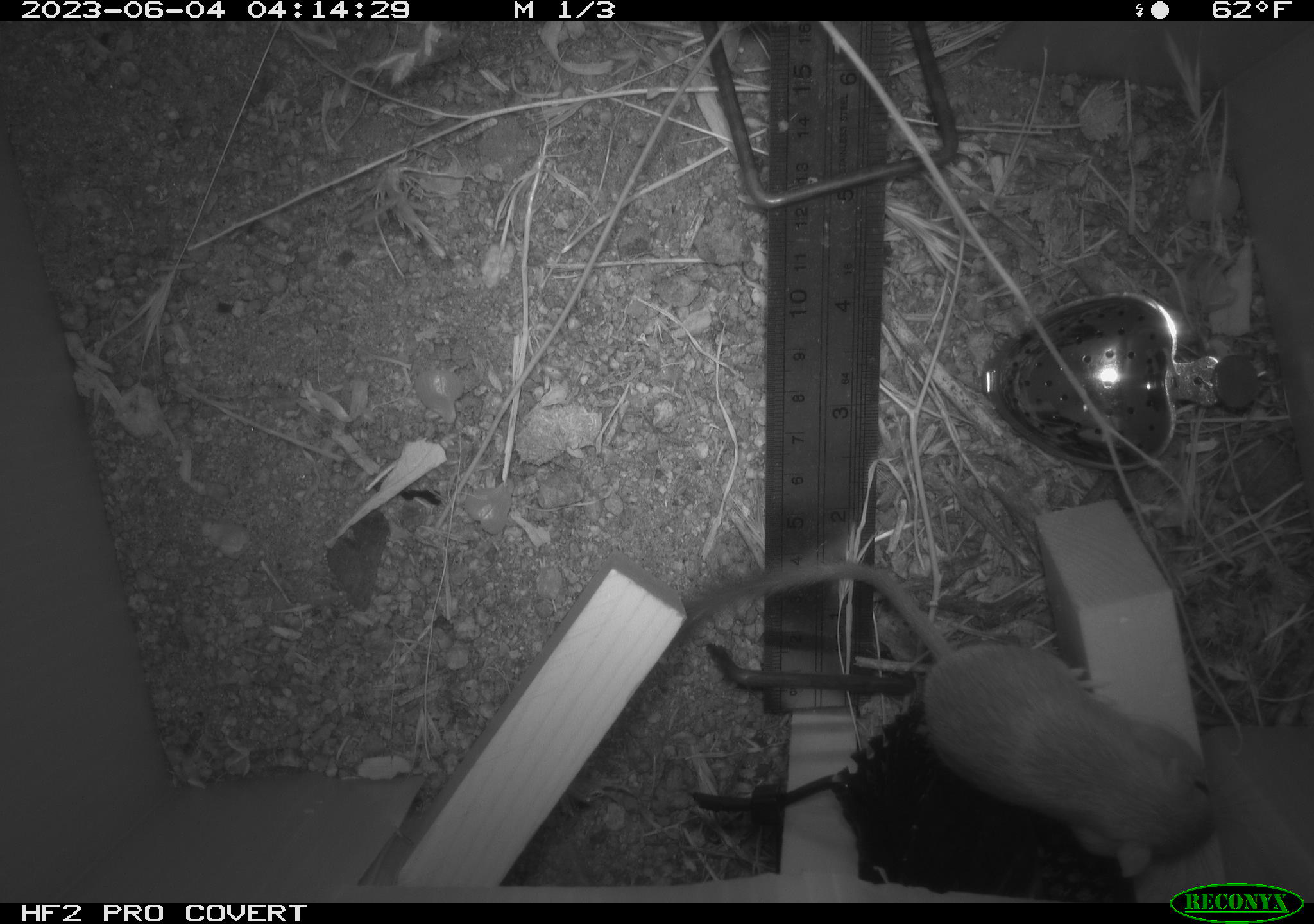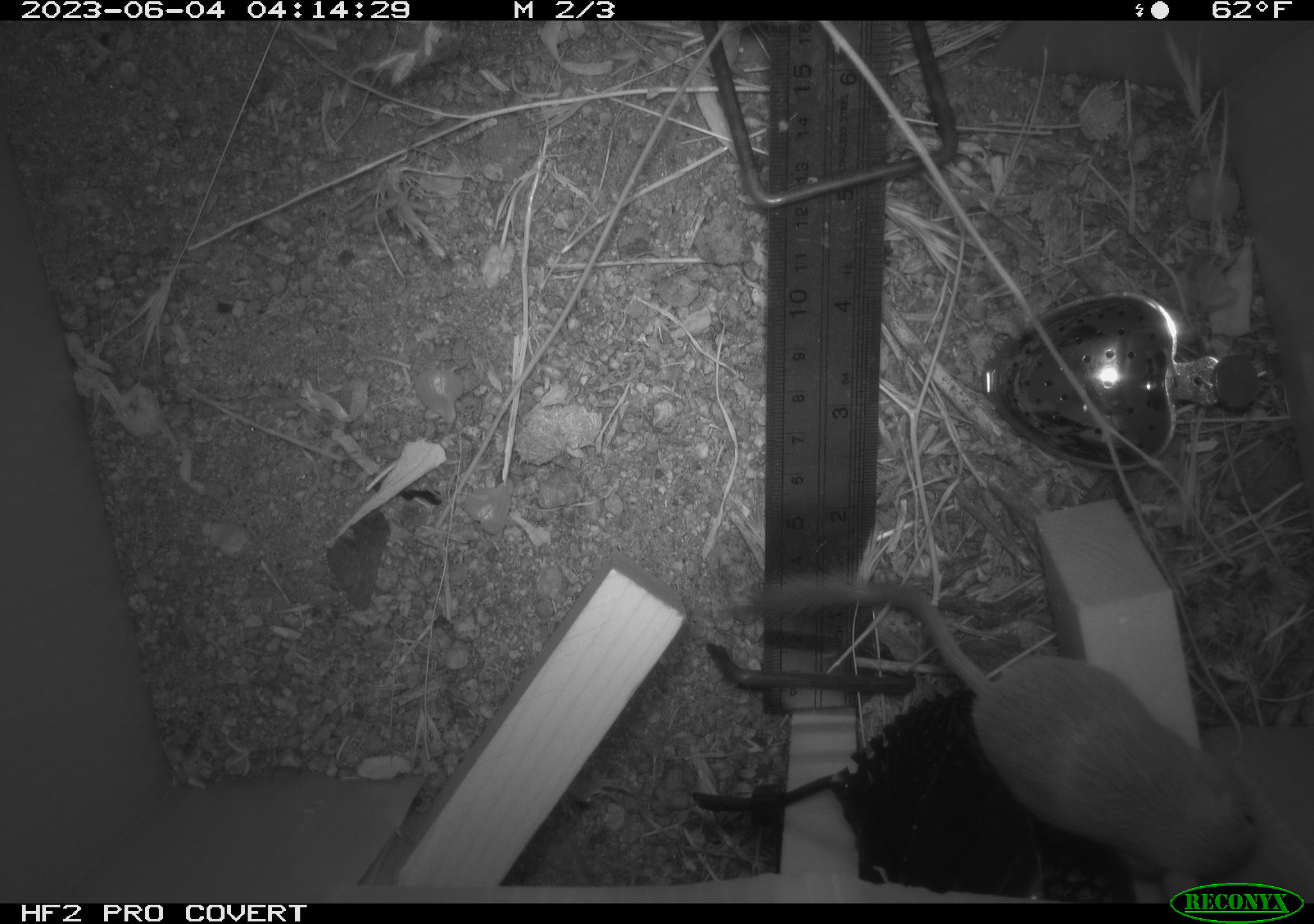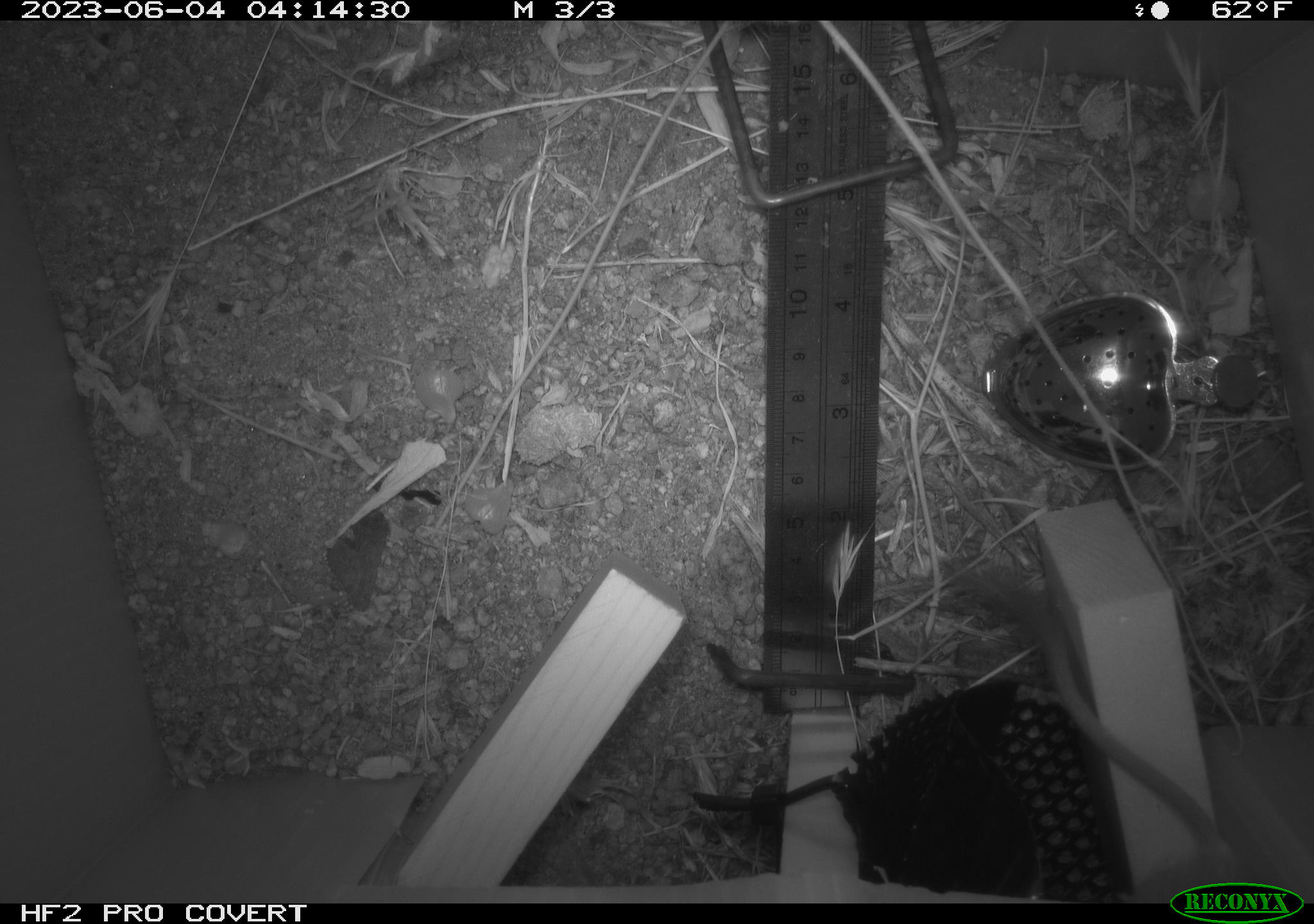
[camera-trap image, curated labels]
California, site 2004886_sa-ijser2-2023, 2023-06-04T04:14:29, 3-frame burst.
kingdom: Animalia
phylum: Chordata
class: Mammalia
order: Rodentia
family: Heteromyidae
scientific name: Heteromyidae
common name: kangaroo rats and pocket mice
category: heteromyidae family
Heteromyidae family (kangaroo rats and pocket mice) (Heteromyidae).